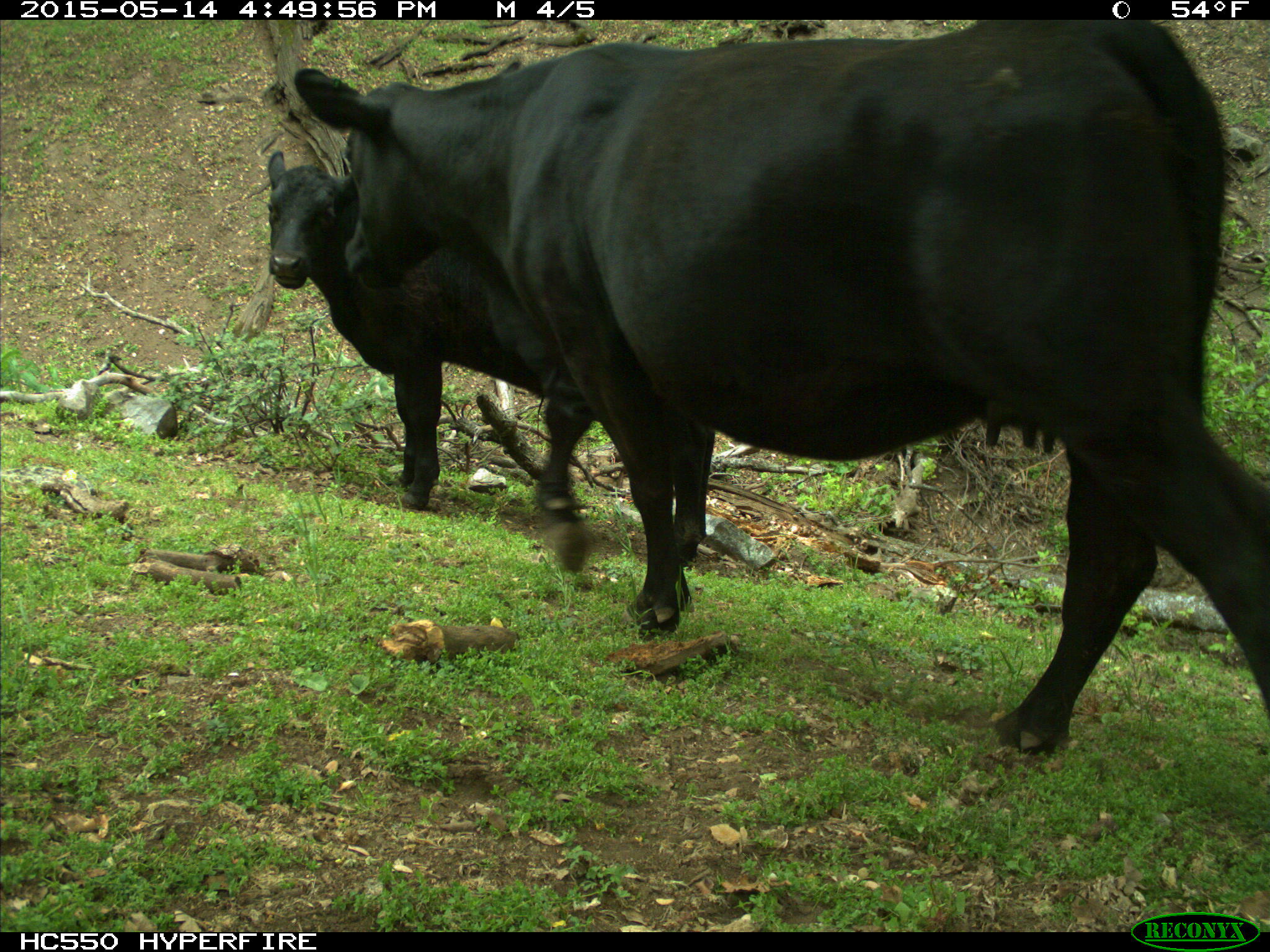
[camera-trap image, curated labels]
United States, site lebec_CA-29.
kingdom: Animalia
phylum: Chordata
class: Mammalia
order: Artiodactyla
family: Bovidae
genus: Bos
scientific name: Bos taurus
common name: domestic cow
Bos taurus (domestic cow).